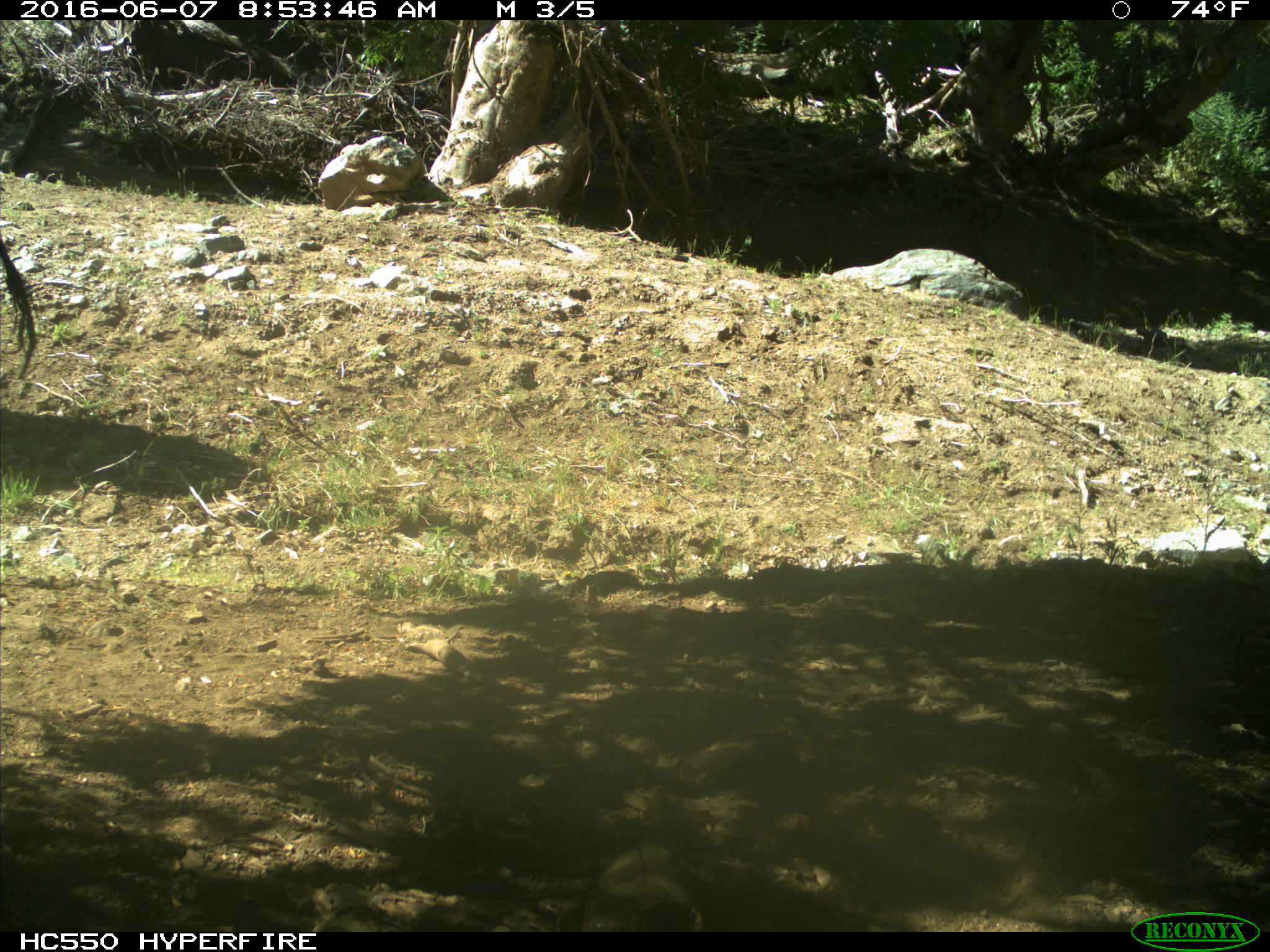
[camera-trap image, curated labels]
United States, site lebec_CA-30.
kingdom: Animalia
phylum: Chordata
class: Mammalia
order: Artiodactyla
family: Bovidae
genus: Bos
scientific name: Bos taurus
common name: domestic cow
Bos taurus (domestic cow).